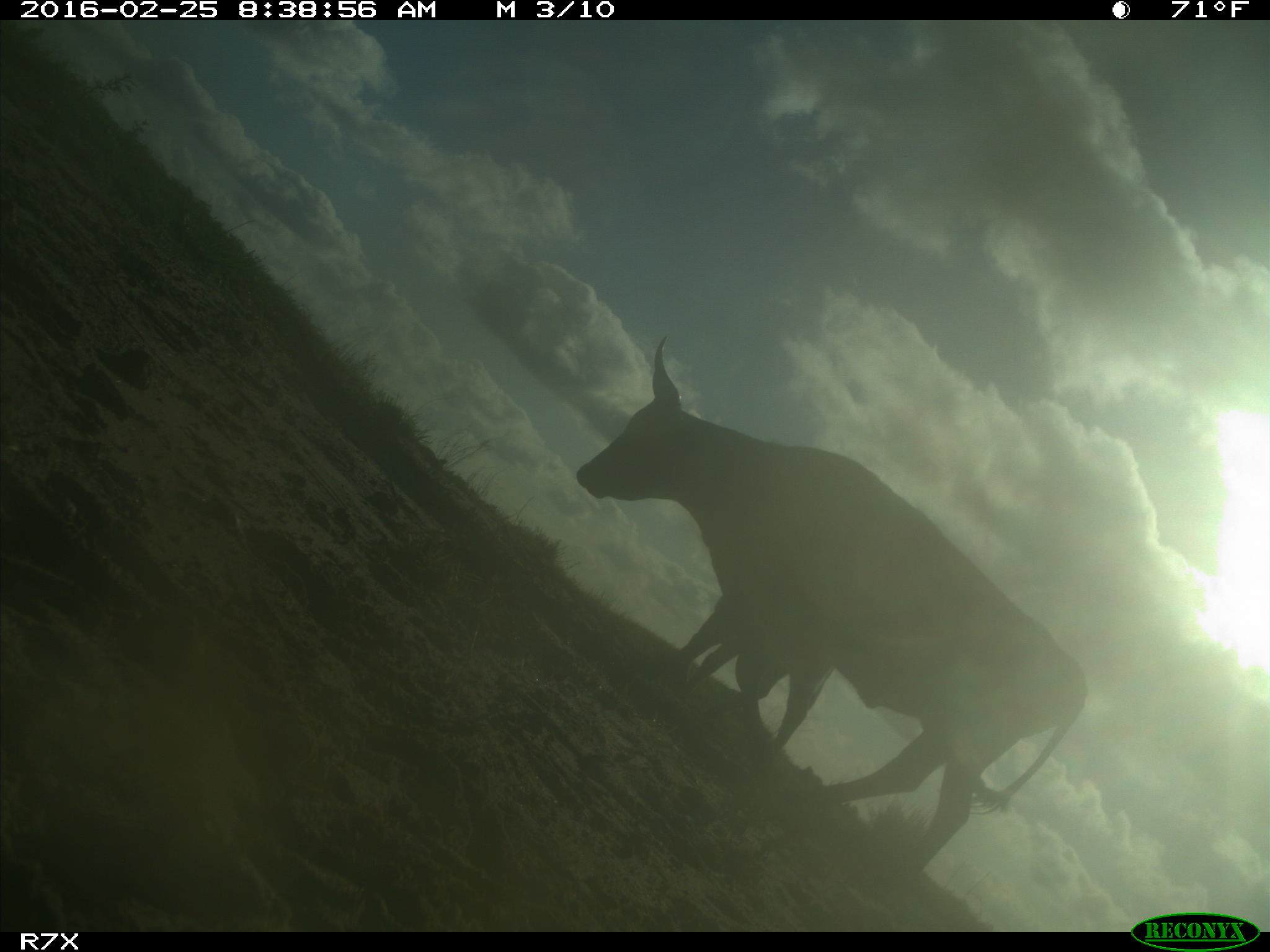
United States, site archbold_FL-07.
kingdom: Animalia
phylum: Chordata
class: Mammalia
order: Artiodactyla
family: Bovidae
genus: Bos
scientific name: Bos taurus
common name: domestic cow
Bos taurus (domestic cow).